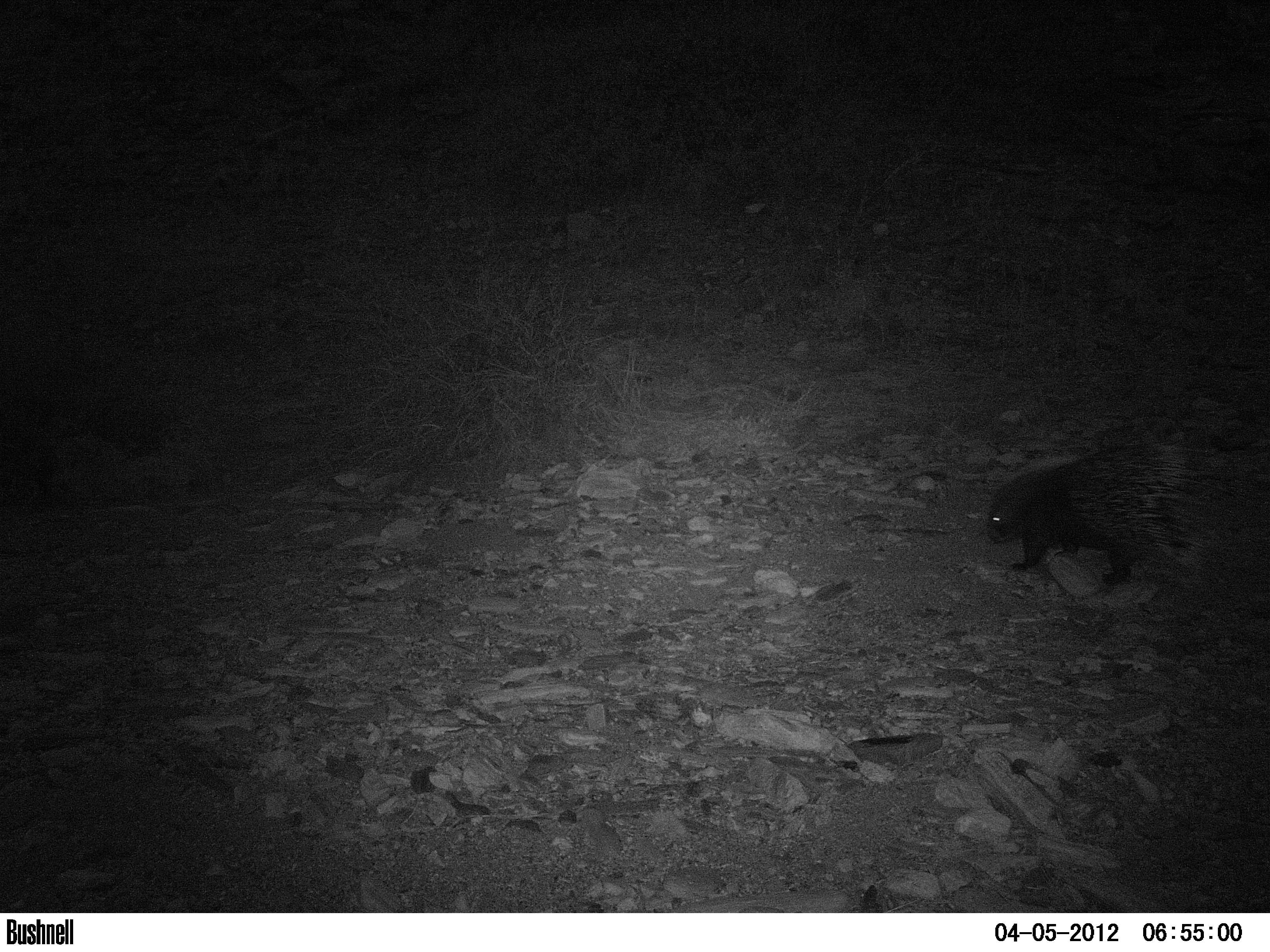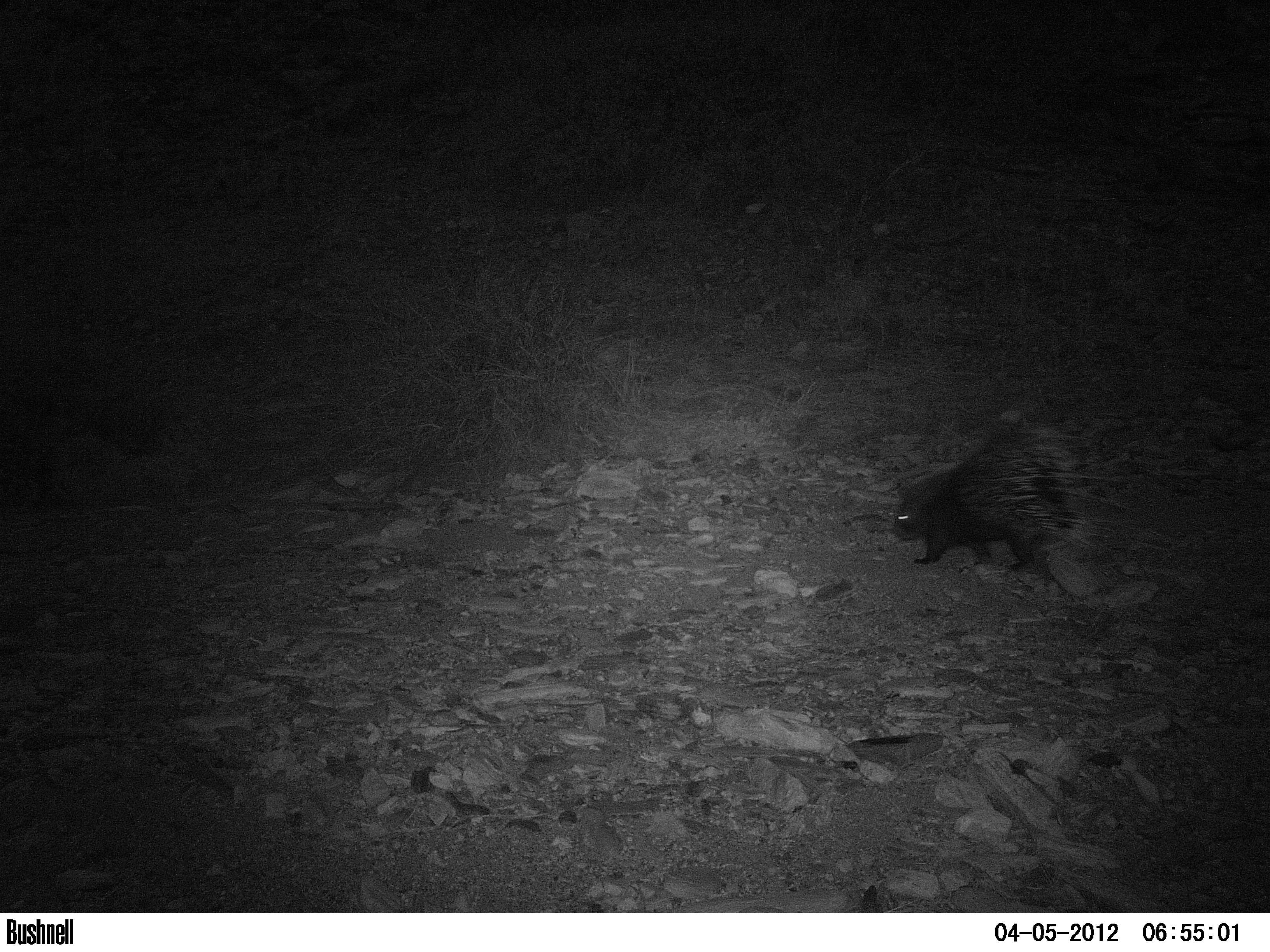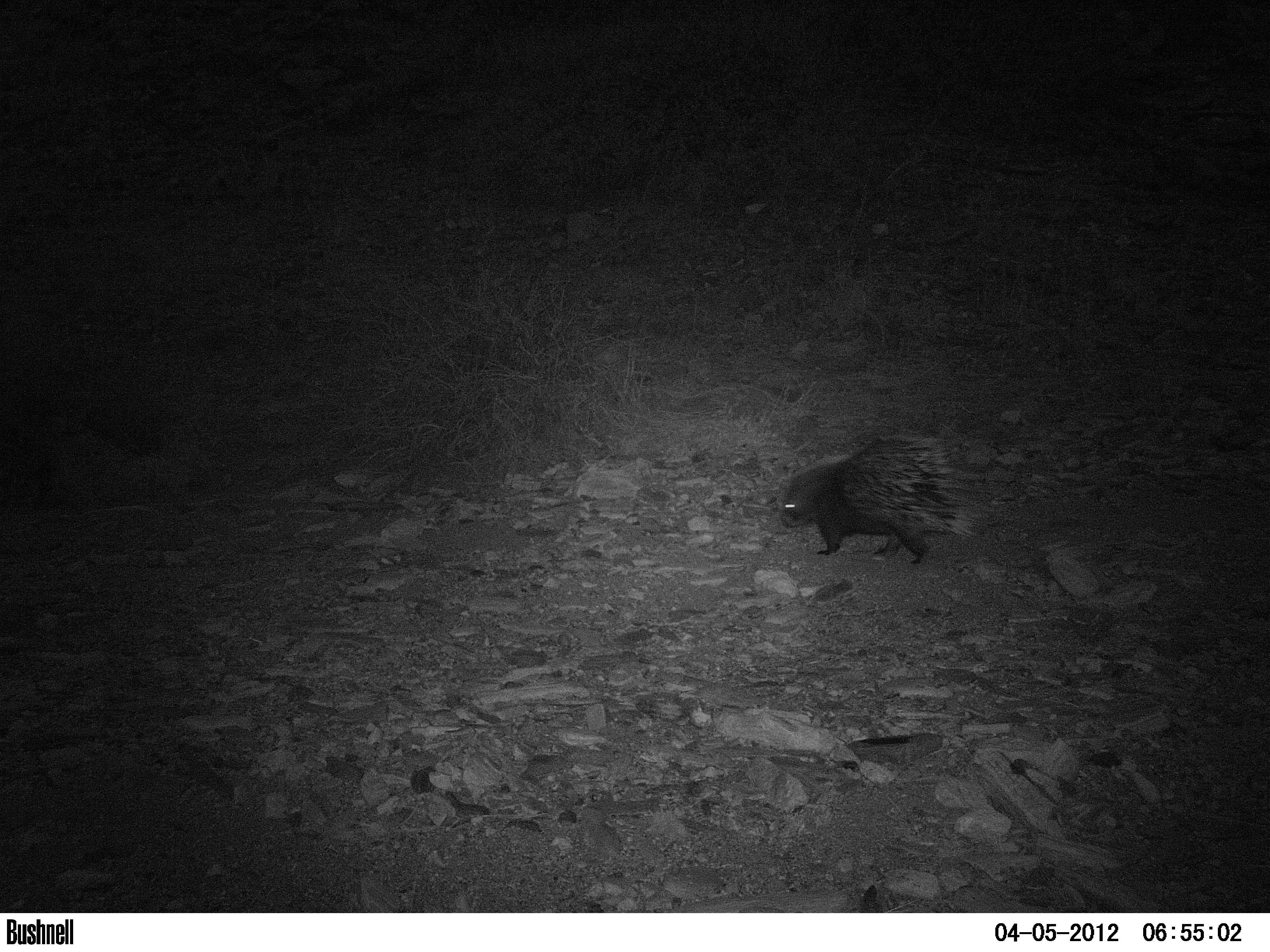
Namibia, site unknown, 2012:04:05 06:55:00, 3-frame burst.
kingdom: Animalia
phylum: Chordata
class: Mammalia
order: Rodentia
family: Hystricidae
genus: Hystrix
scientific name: Hystrix africaeaustralis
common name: cape porcupine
Hystrix africaeaustralis (cape porcupine).